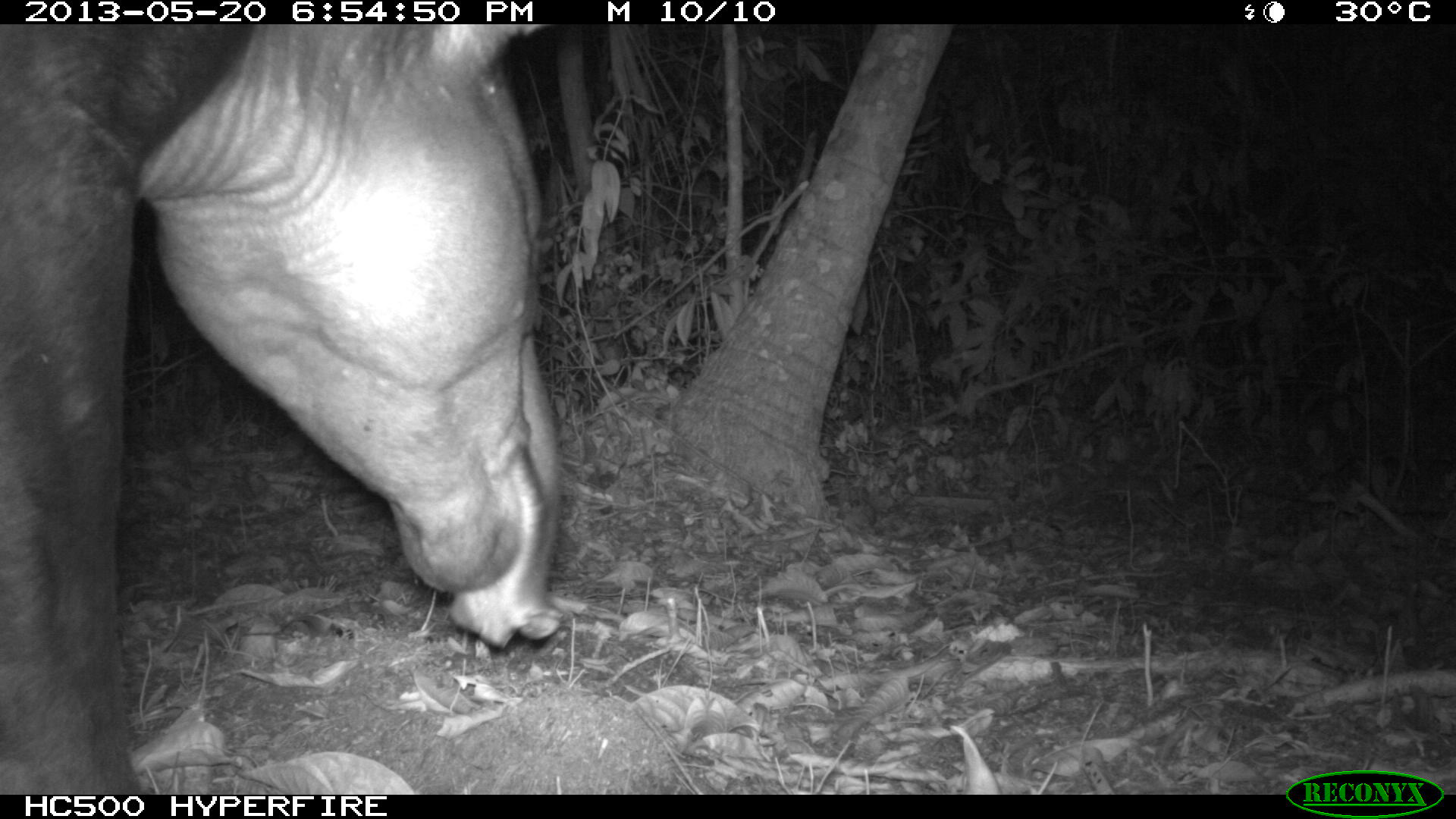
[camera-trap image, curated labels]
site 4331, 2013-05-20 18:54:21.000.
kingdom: Animalia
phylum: Chordata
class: Mammalia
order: Perissodactyla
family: Tapiridae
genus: Tapirus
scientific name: Tapirus bairdii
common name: baird's tapir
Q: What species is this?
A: Tapirus bairdii (baird's tapir).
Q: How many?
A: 1.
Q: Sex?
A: Male.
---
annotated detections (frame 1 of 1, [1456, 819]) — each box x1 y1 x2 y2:
tapirus bairdii: 0 25 564 794